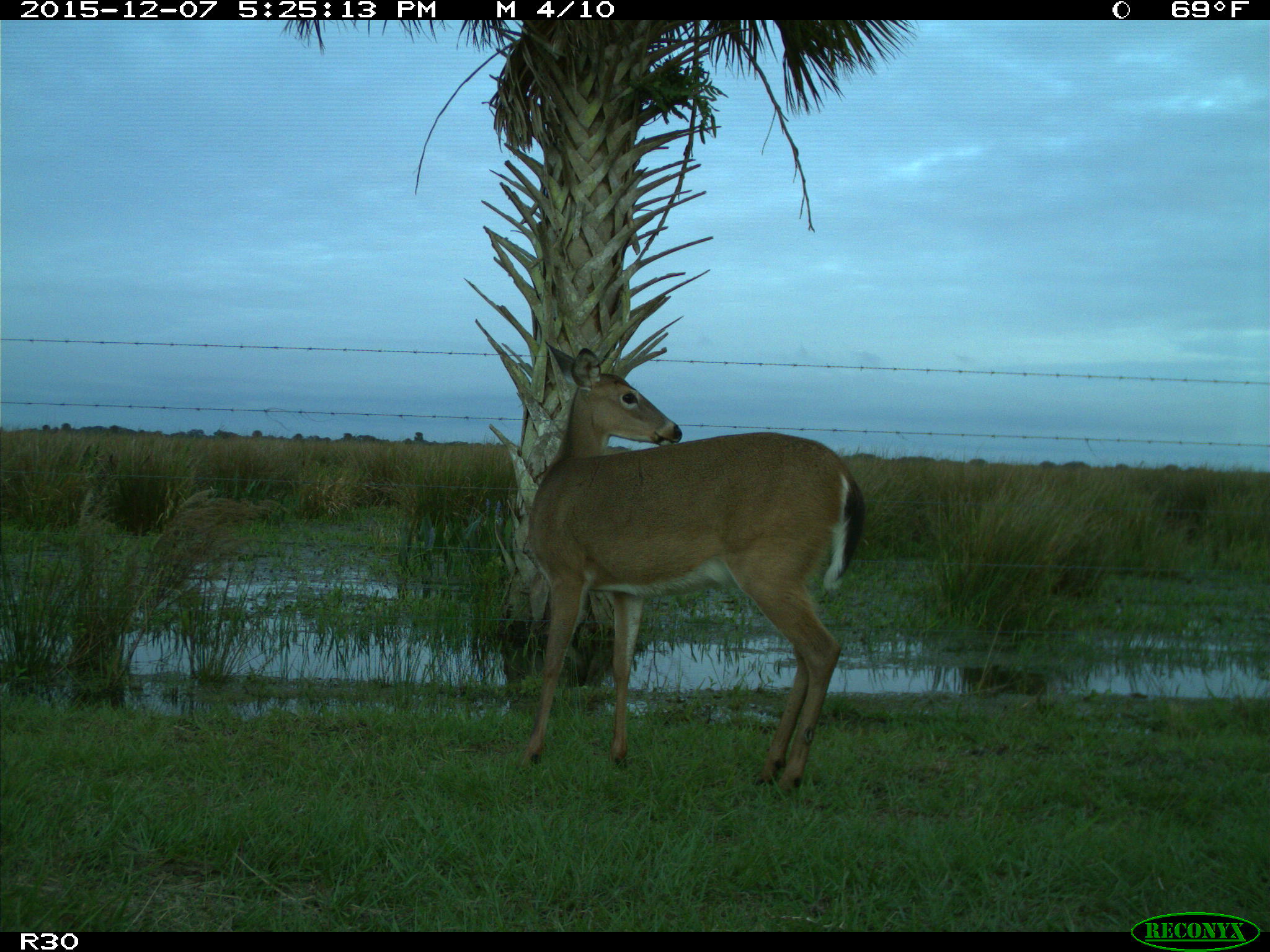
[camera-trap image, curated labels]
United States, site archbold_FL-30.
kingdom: Animalia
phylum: Chordata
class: Mammalia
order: Artiodactyla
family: Cervidae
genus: Odocoileus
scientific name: Odocoileus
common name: deer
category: unidentified deer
Unidentified deer (deer) (Odocoileus).